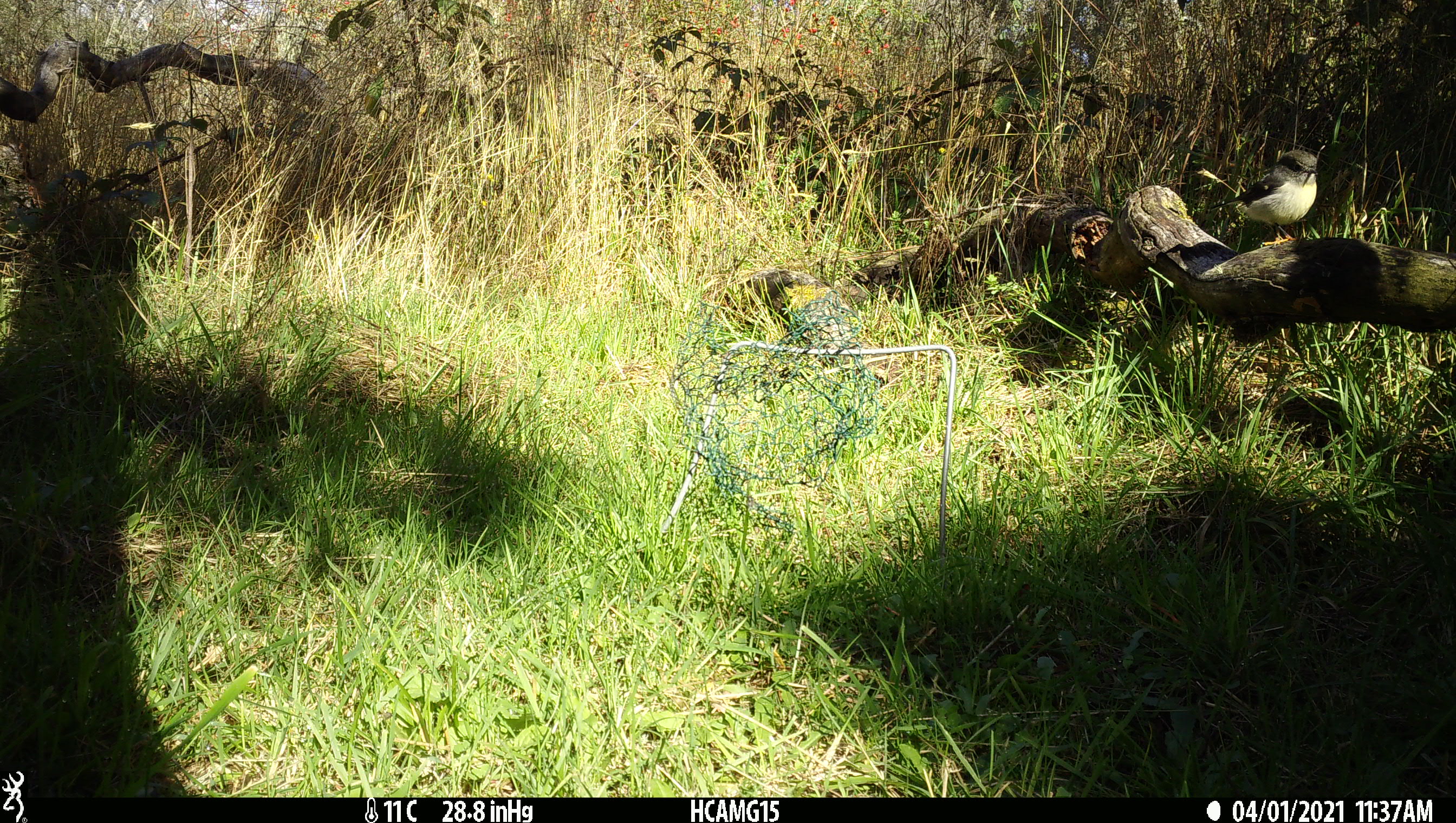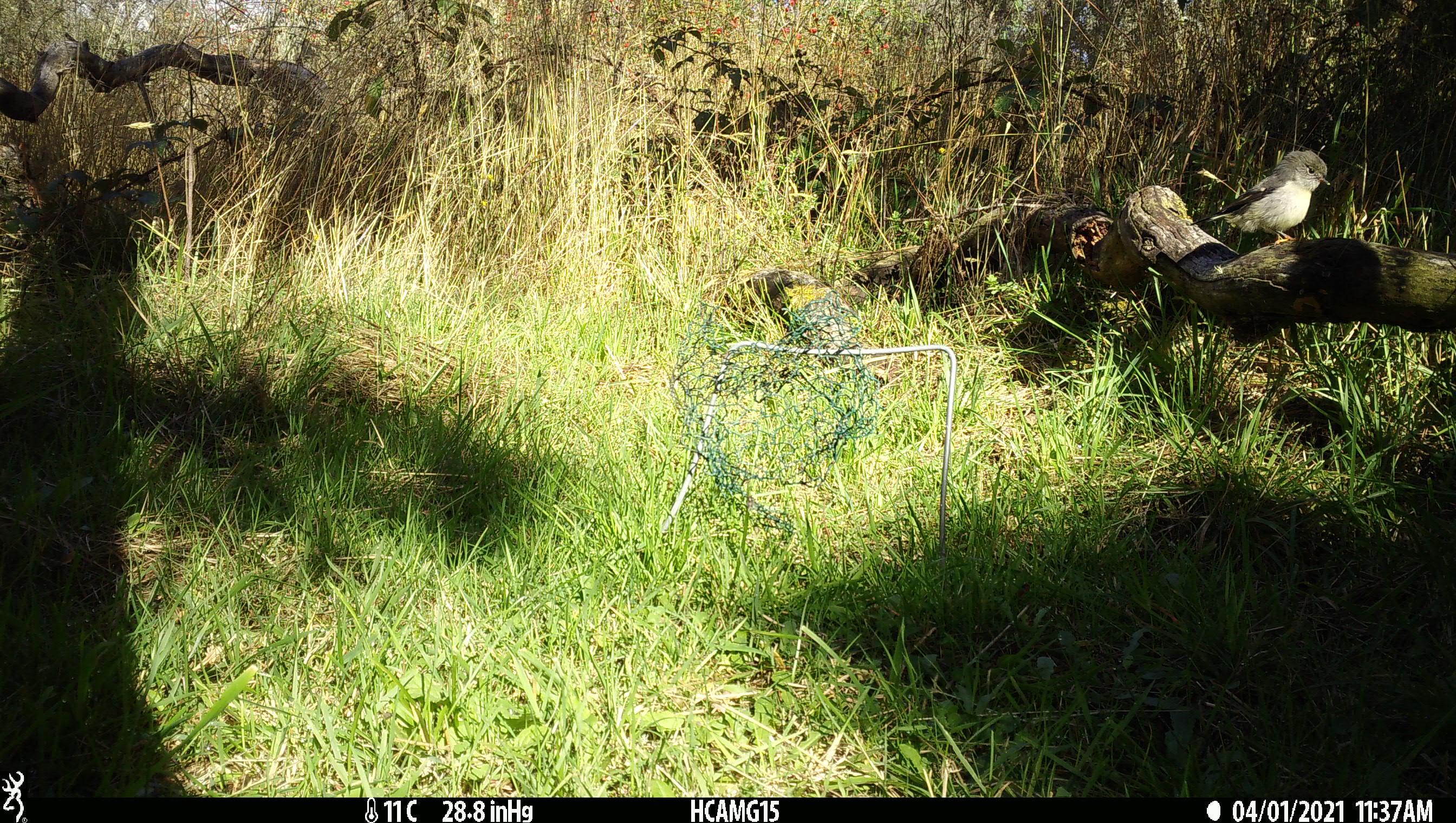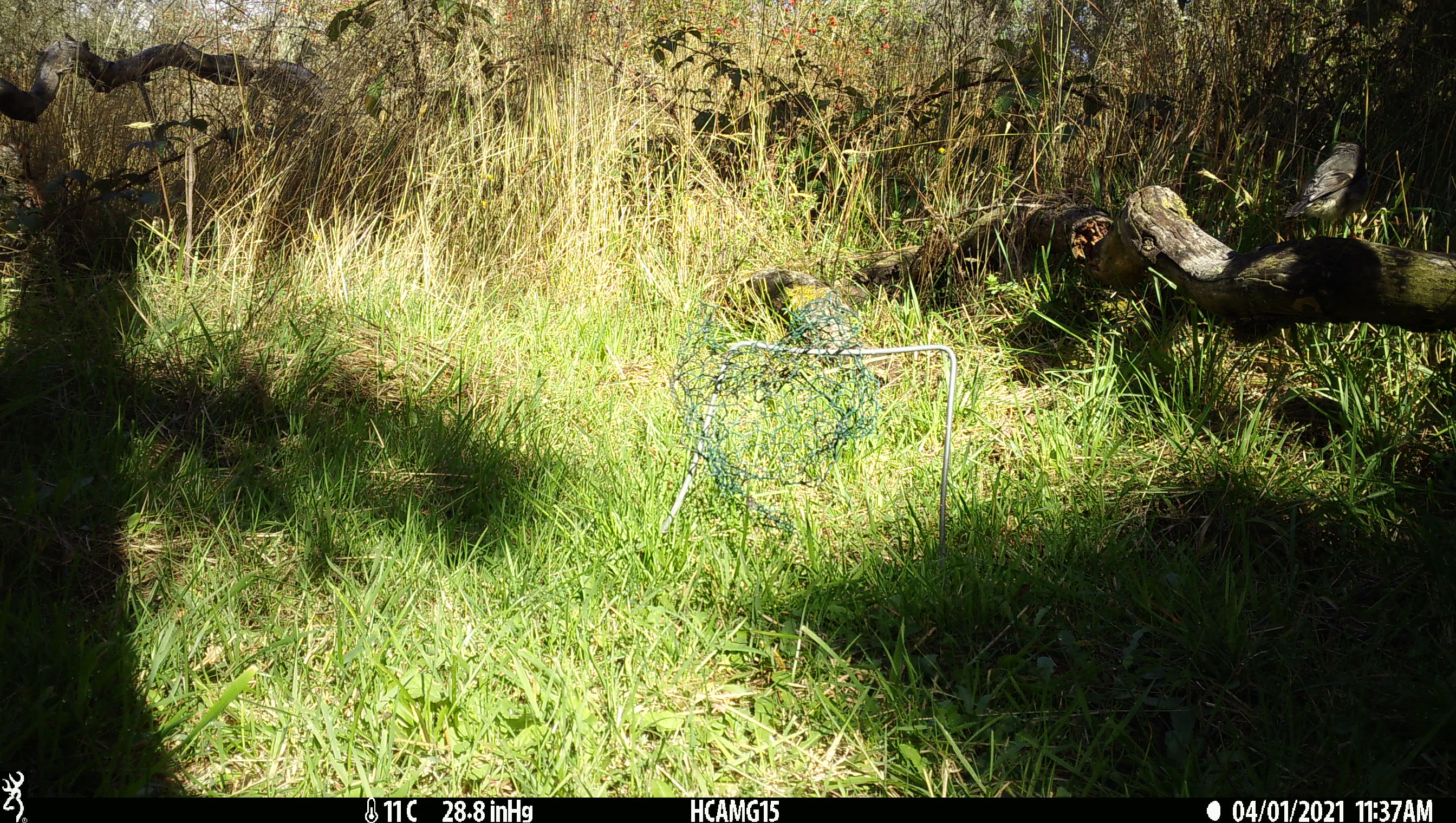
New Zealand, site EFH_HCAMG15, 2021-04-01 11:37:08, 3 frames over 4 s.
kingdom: Animalia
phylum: Chordata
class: Aves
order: Passeriformes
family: Petroicidae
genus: Petroica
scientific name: Petroica macrocephala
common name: tomtit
Tomtit (Petroica macrocephala).